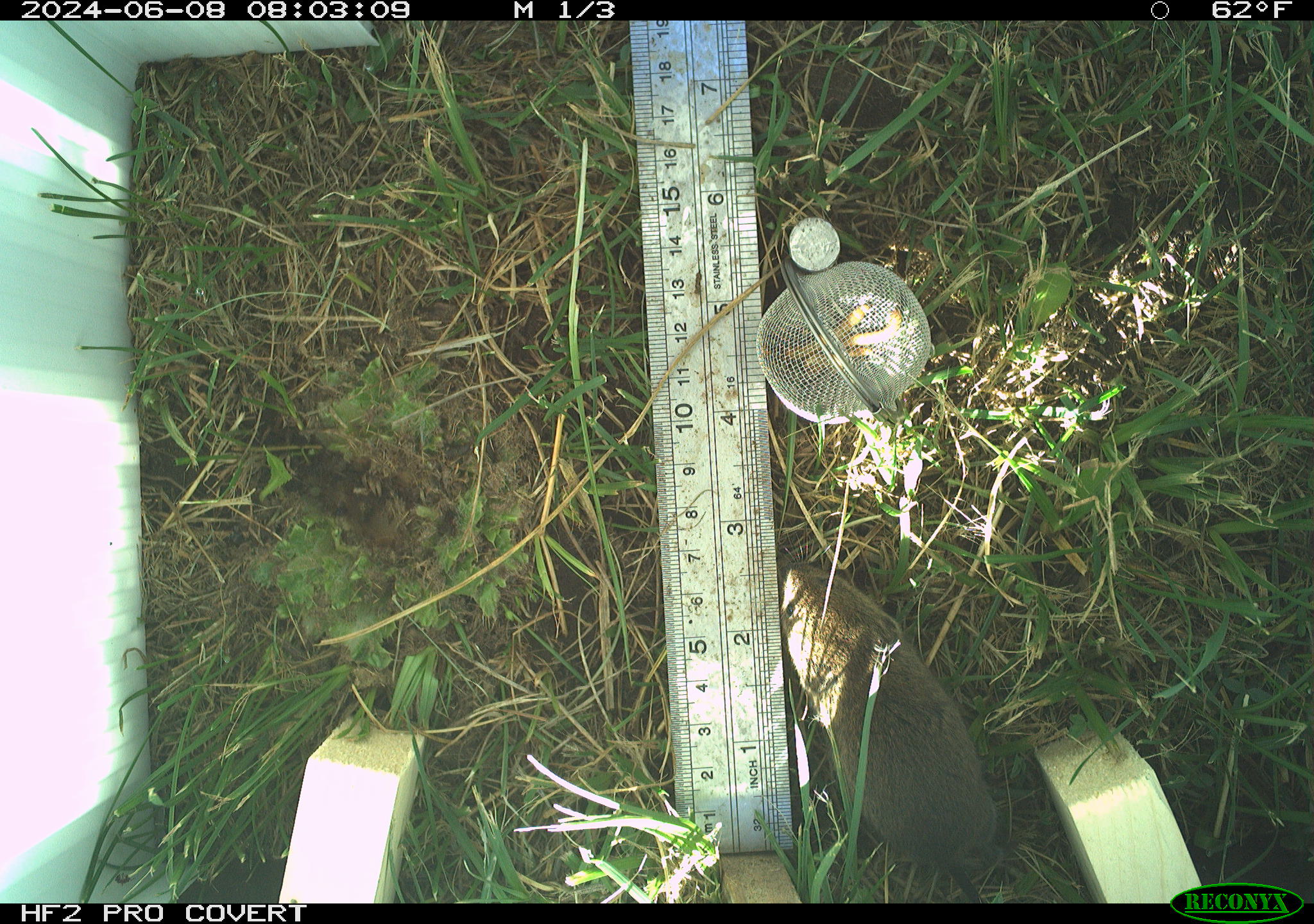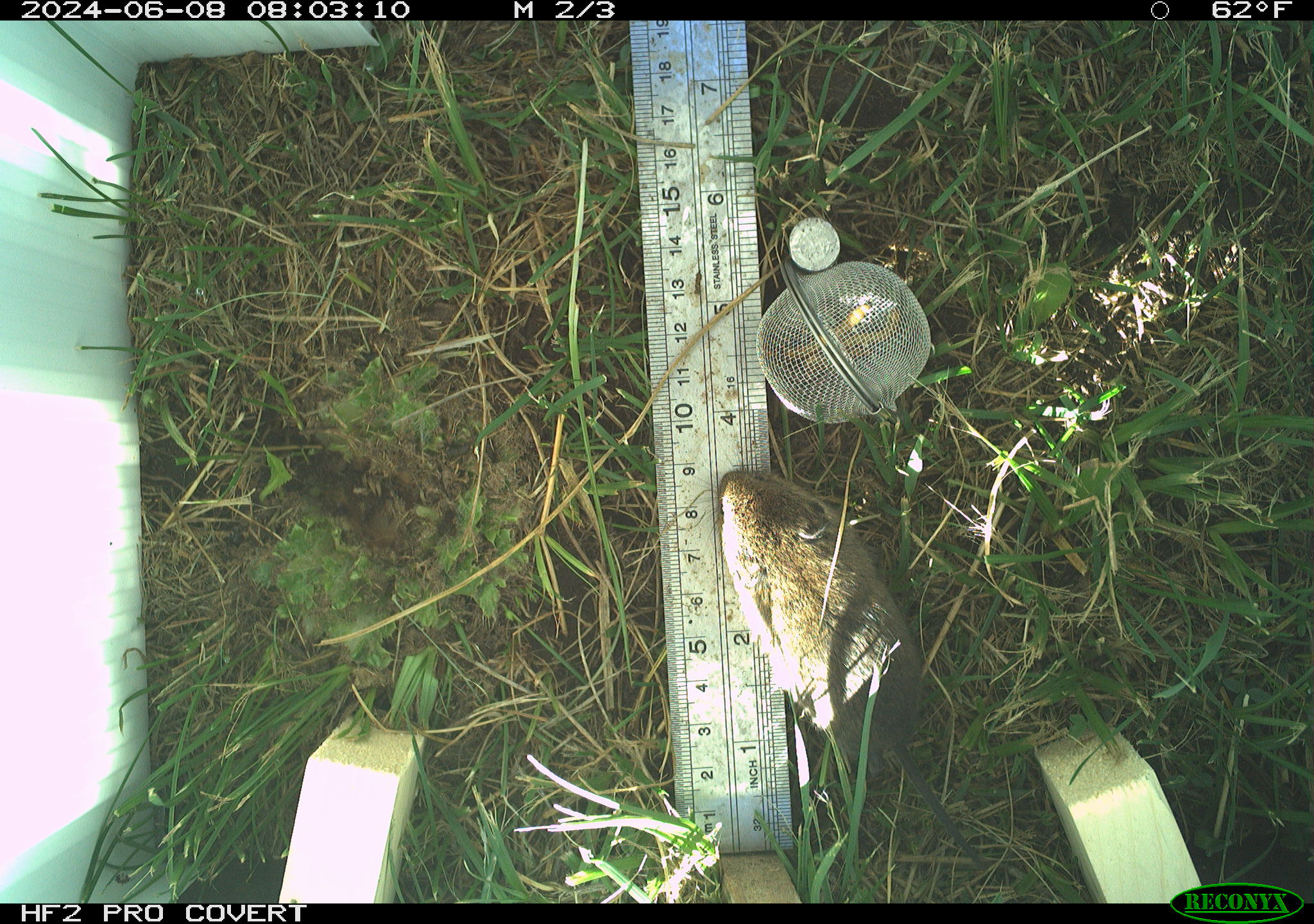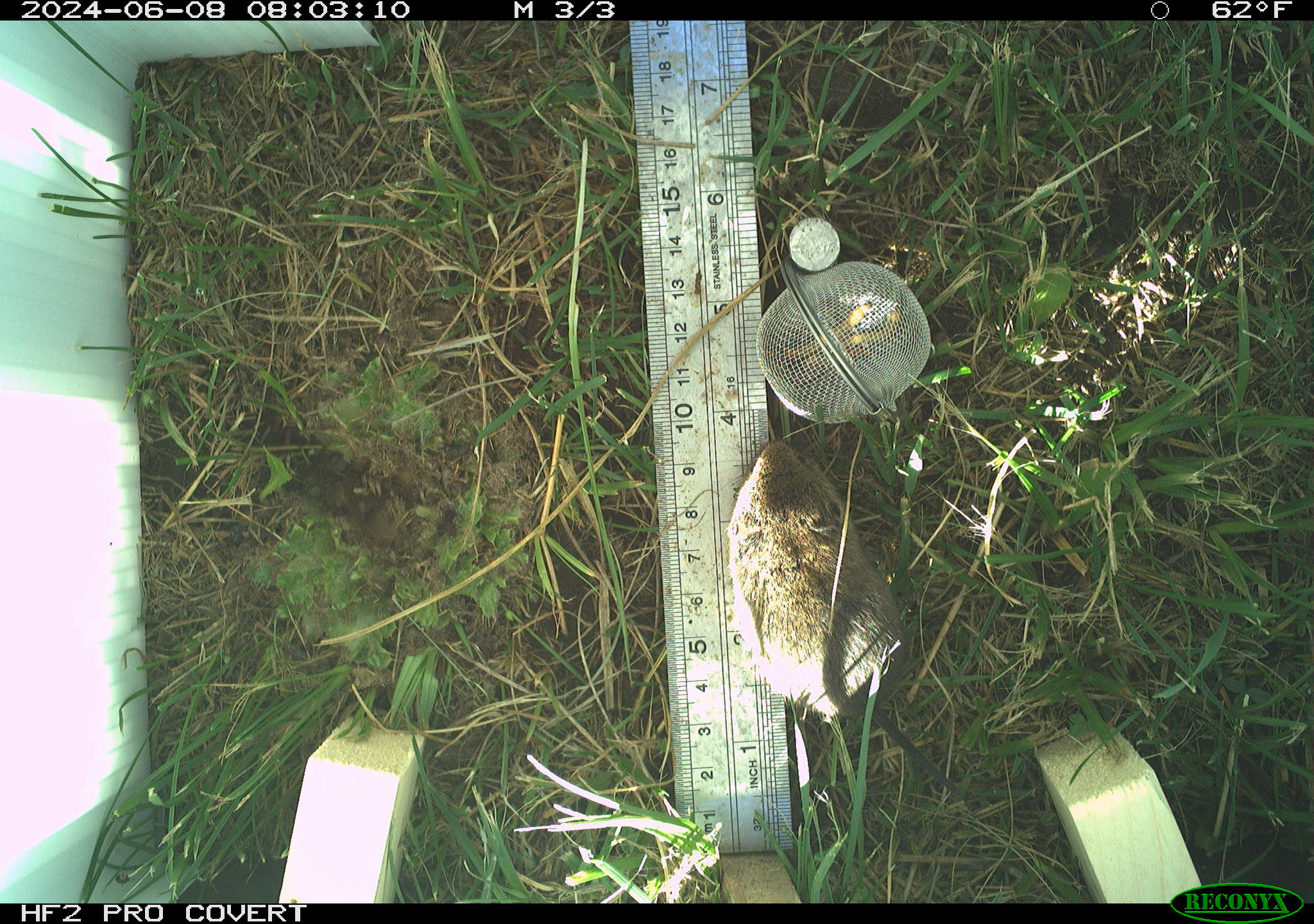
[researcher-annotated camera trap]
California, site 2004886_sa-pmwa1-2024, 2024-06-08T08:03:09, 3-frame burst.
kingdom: Animalia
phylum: Chordata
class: Mammalia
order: Rodentia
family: Cricetidae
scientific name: Arvicolinae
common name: voles, lemmings, and muskrats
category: arvicolinae subfamily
Arvicolinae subfamily (voles, lemmings, and muskrats) (Arvicolinae).